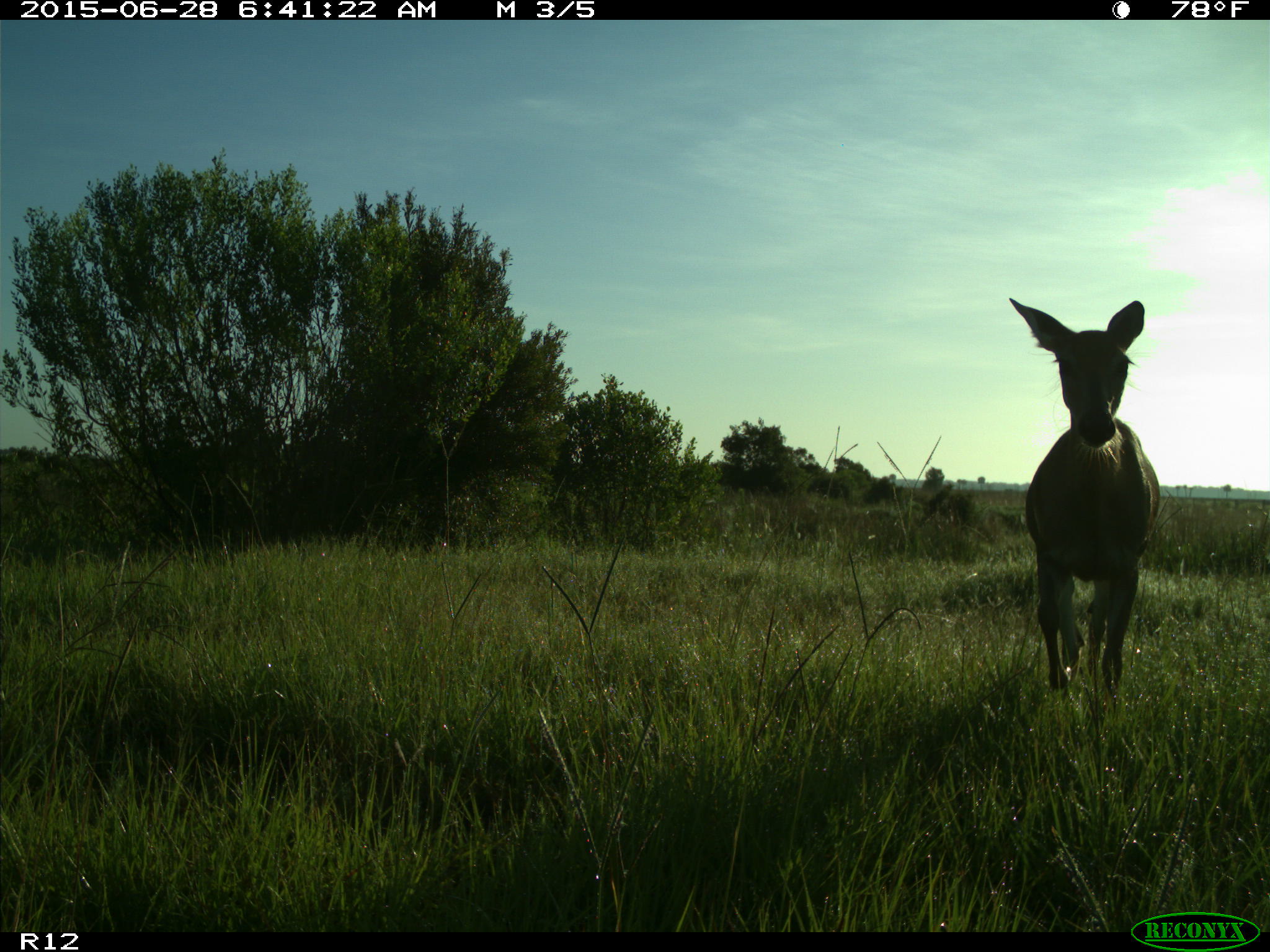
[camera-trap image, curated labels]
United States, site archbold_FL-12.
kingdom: Animalia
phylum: Chordata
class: Mammalia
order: Artiodactyla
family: Cervidae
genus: Odocoileus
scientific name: Odocoileus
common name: deer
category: unidentified deer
Unidentified deer (deer) (Odocoileus).